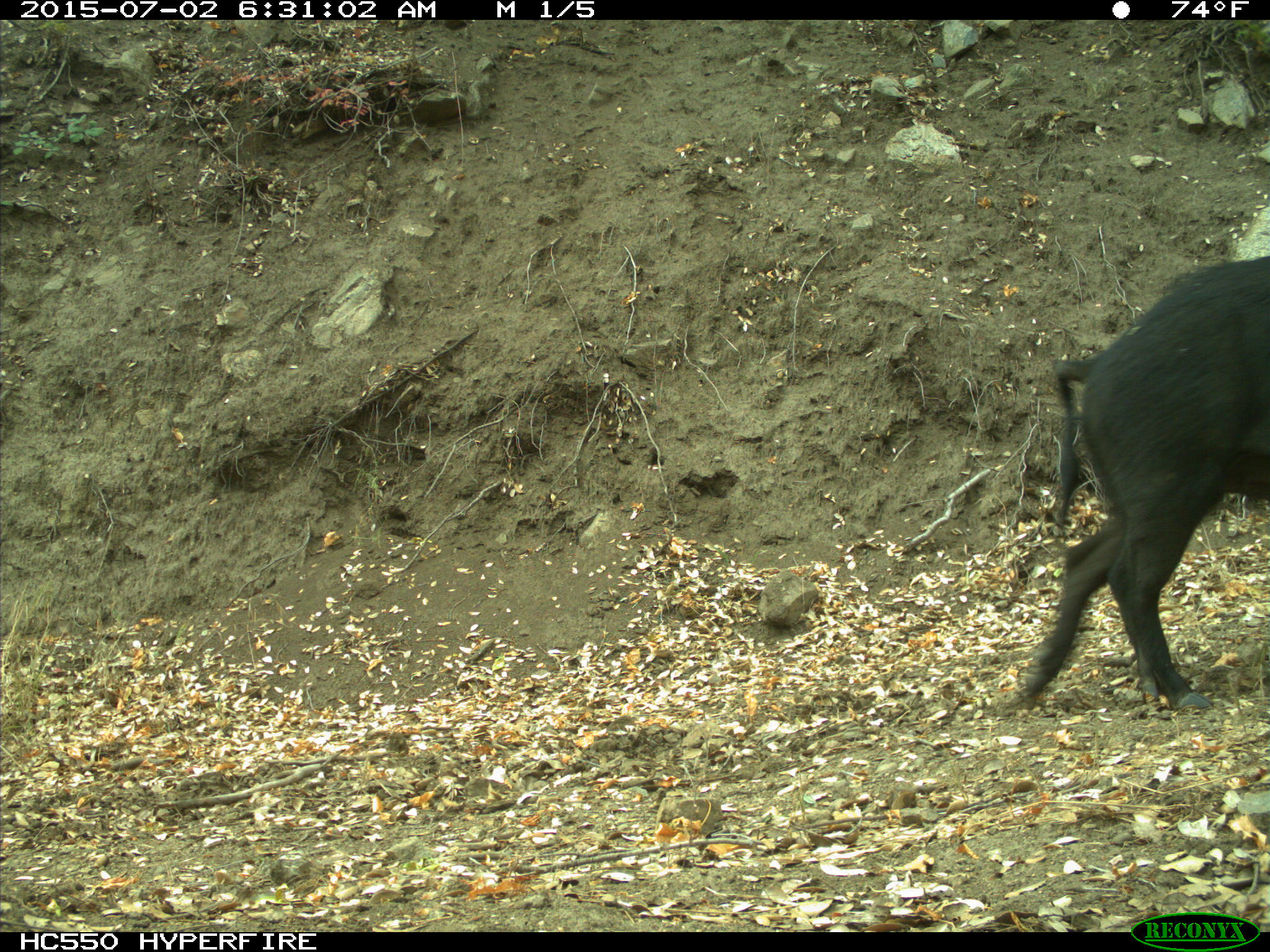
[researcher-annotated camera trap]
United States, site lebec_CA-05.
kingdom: Animalia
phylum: Chordata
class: Mammalia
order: Artiodactyla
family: Suidae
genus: Sus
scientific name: Sus scrofa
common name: wild boar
Sus scrofa (wild boar).